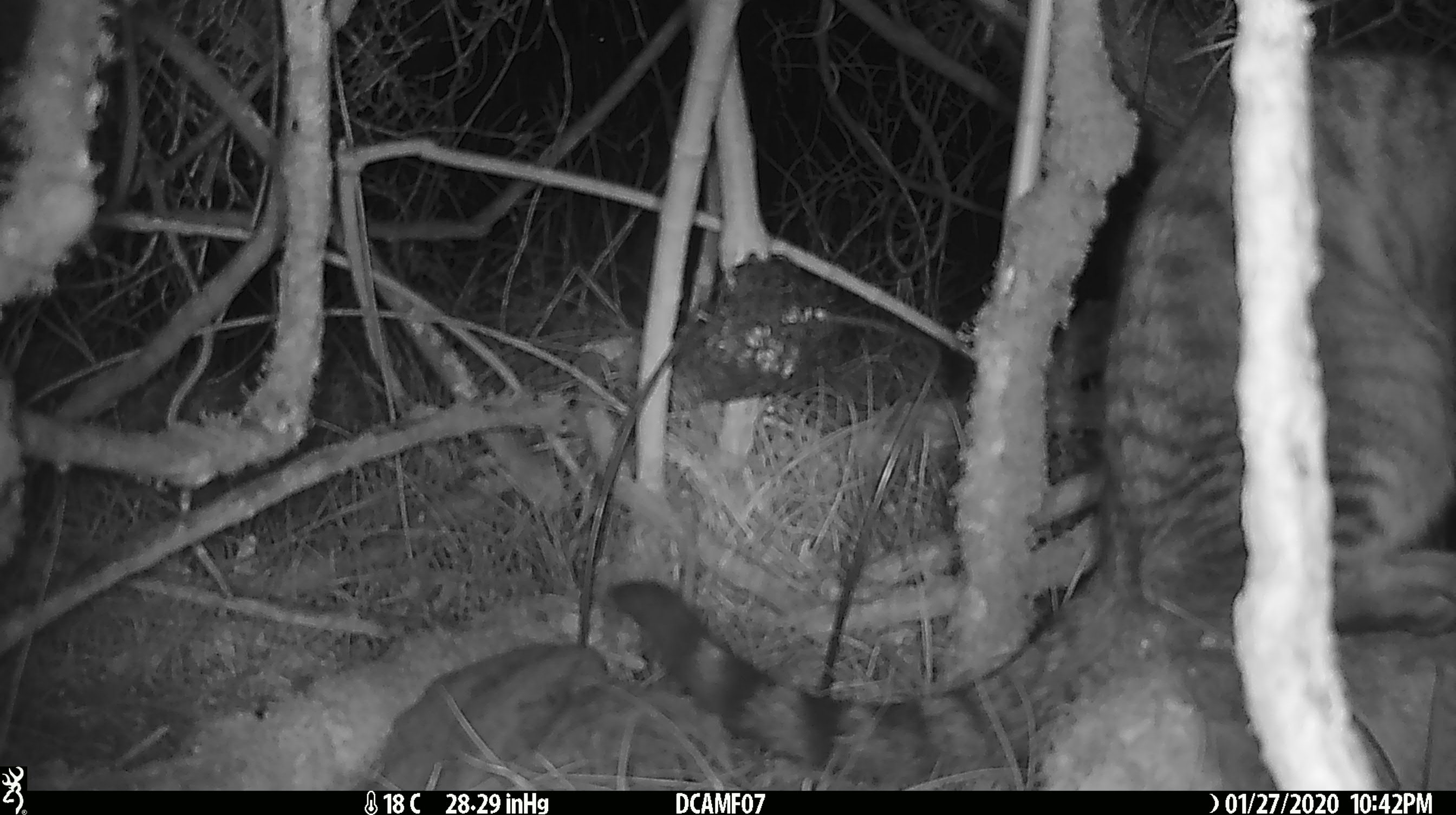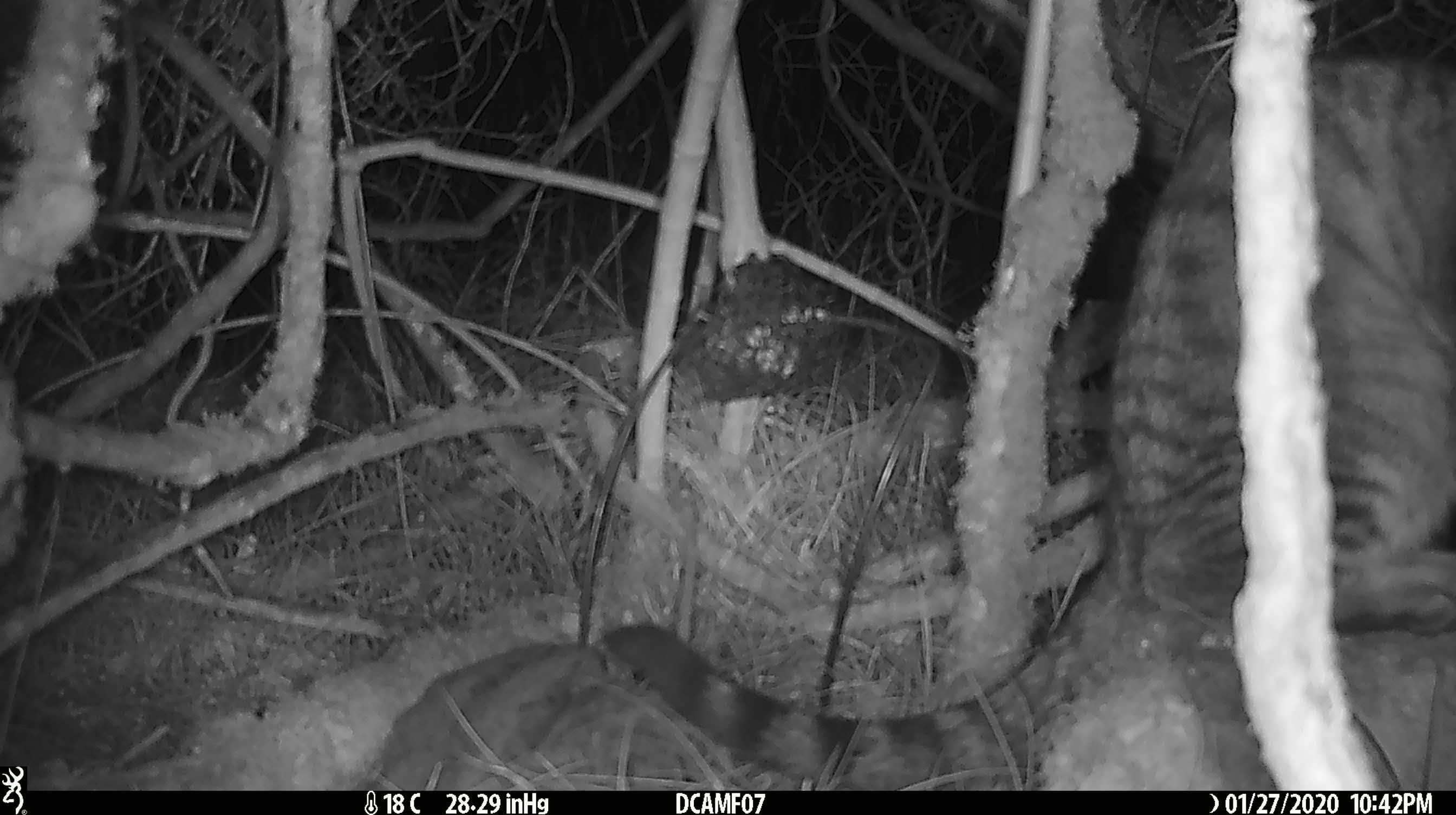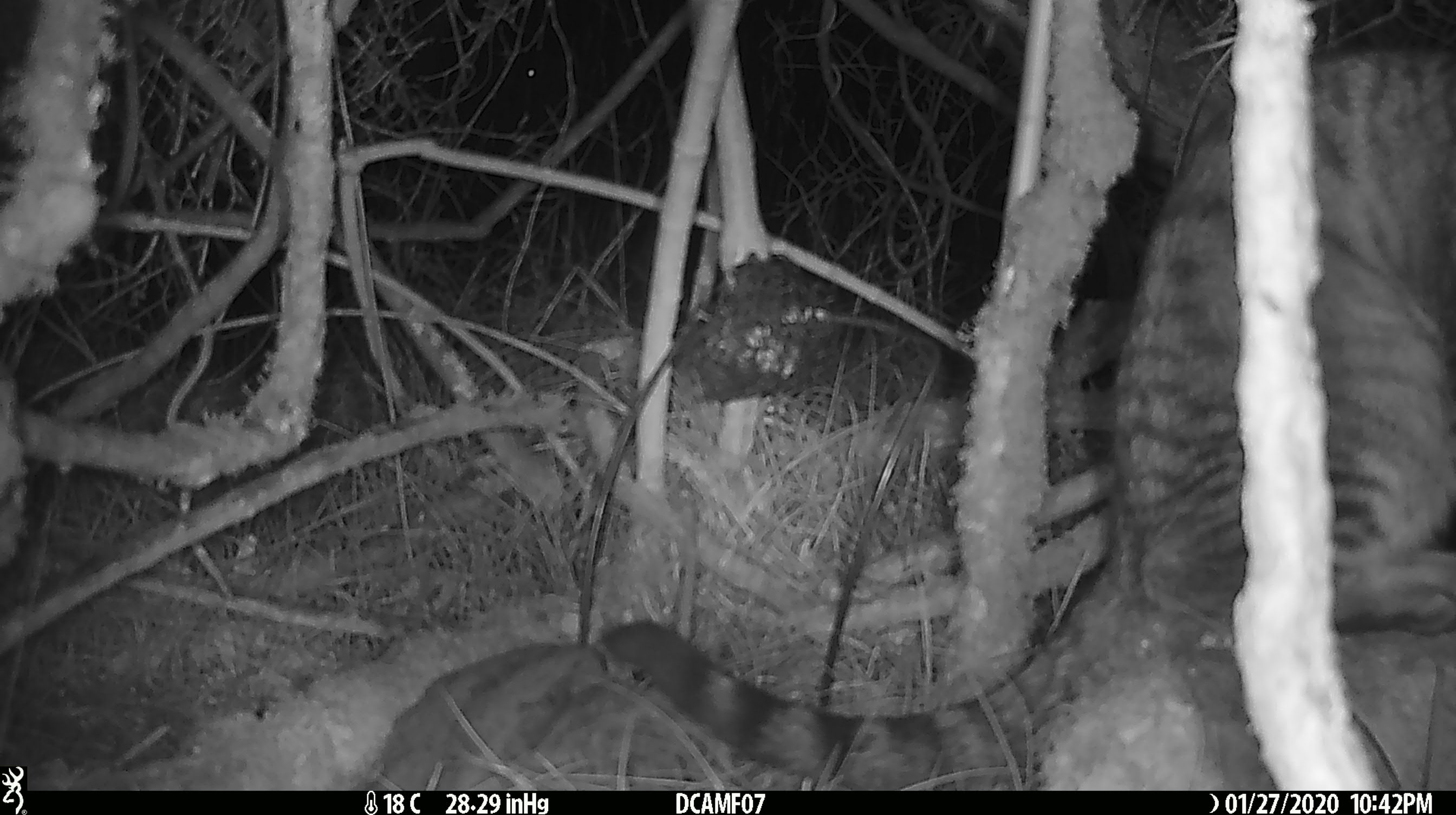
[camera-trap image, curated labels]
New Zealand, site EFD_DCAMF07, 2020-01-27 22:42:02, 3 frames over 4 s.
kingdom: Animalia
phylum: Chordata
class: Mammalia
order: Carnivora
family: Felidae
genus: Felis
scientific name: Felis catus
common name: domestic cat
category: cat